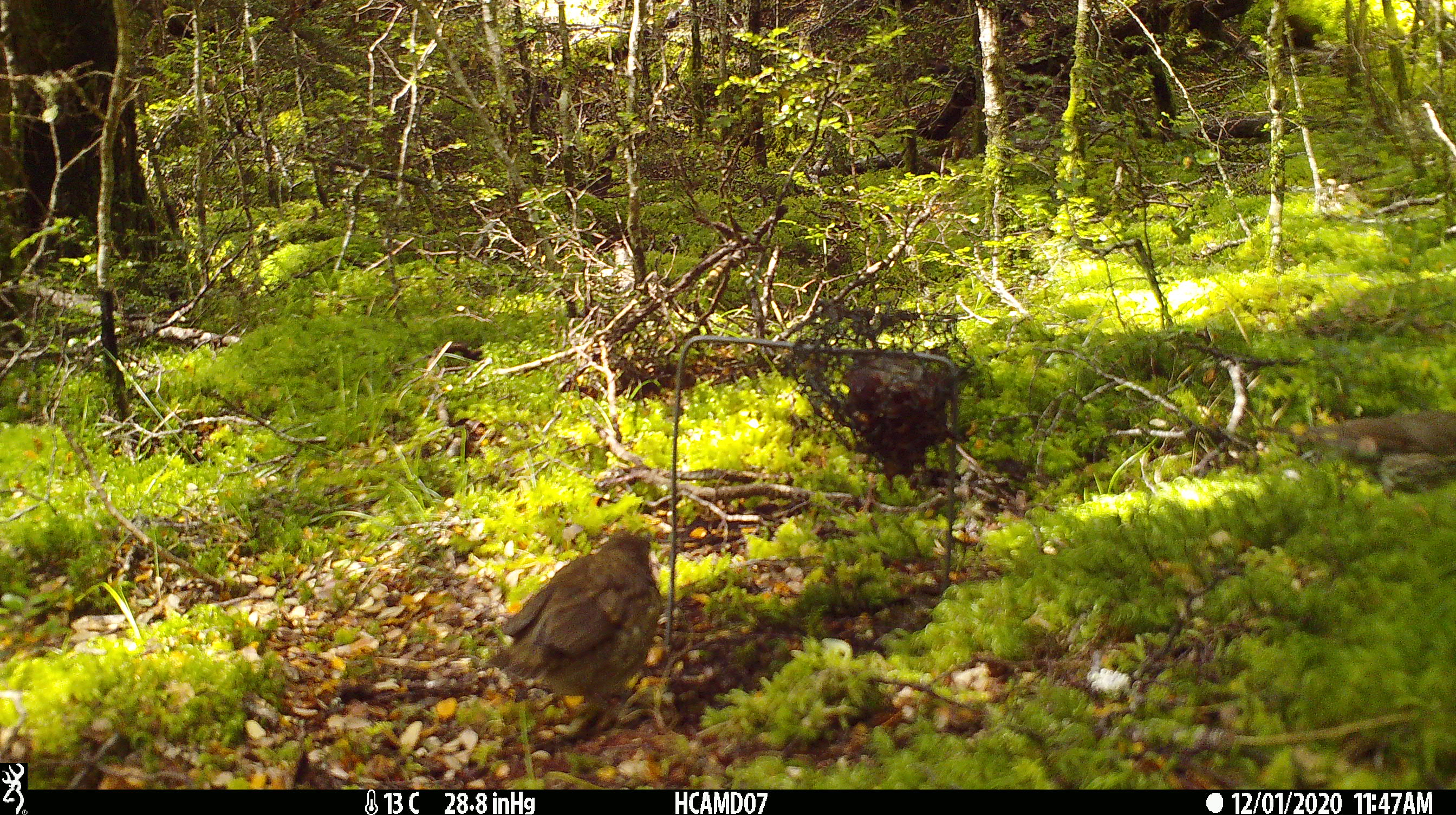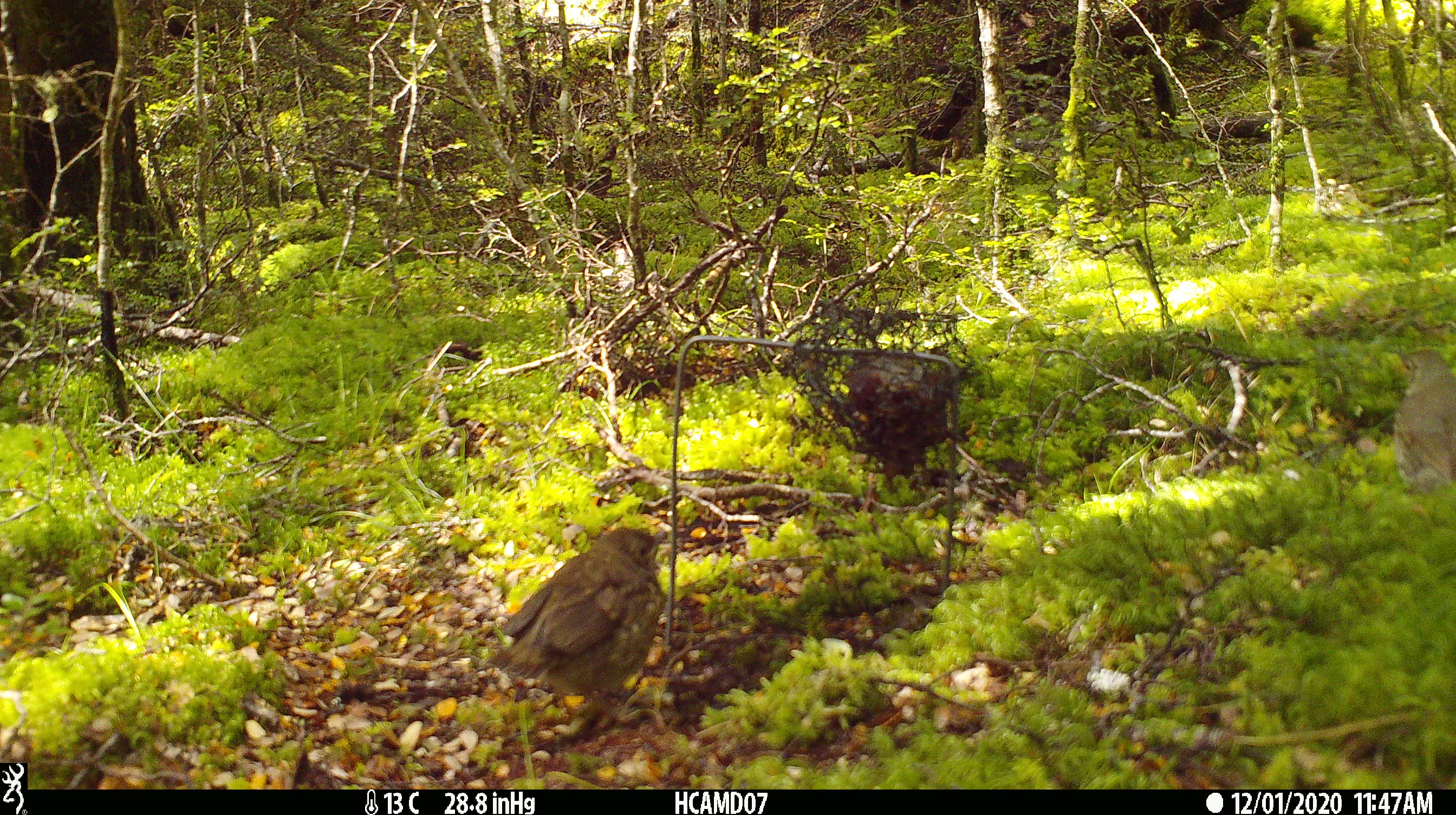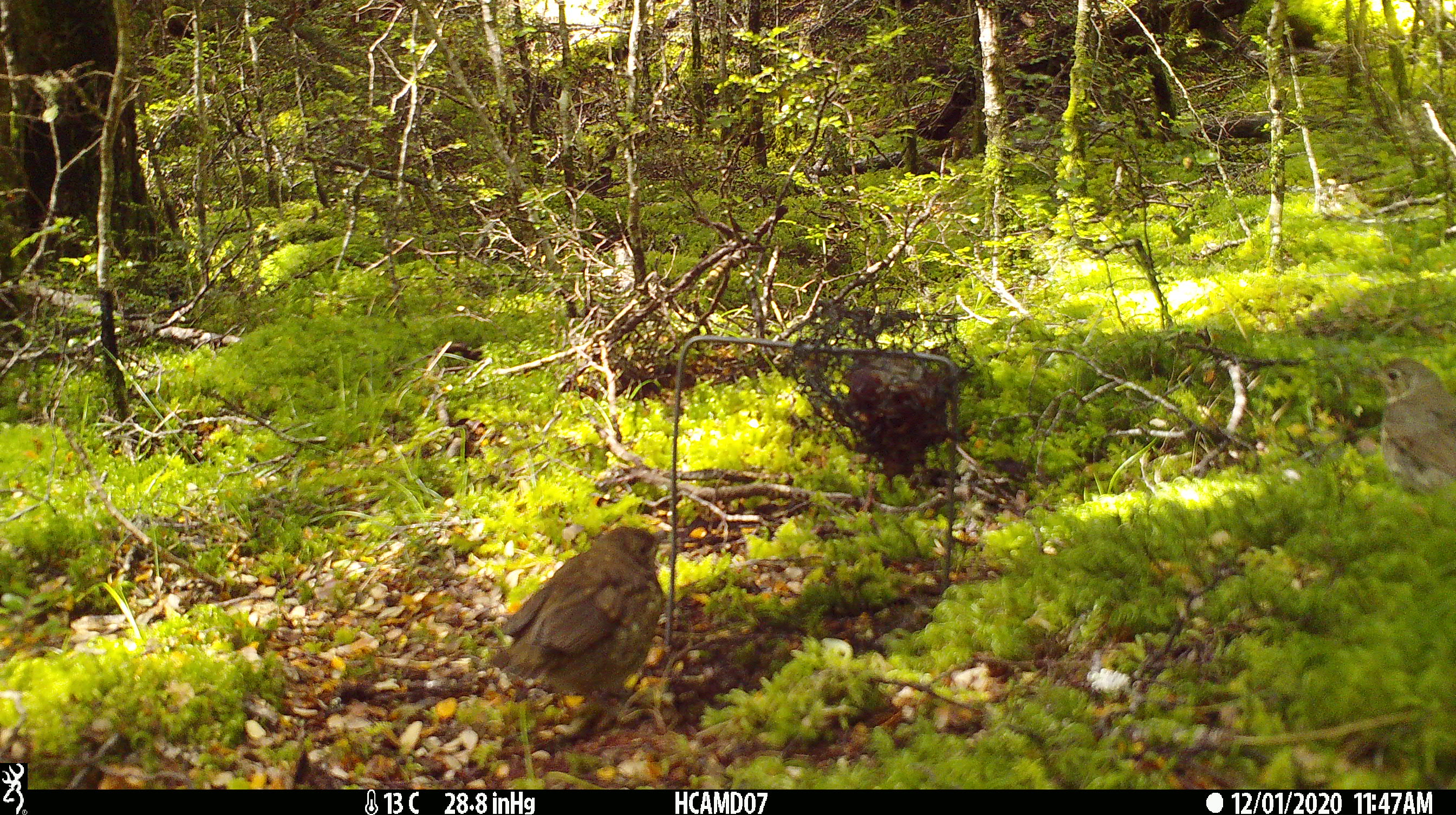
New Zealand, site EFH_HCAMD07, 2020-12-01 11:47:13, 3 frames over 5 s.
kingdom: Animalia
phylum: Chordata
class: Aves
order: Passeriformes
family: Turdidae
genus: Turdus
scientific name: Turdus philomelos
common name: song thrush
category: thrush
Thrush (song thrush) (Turdus philomelos).